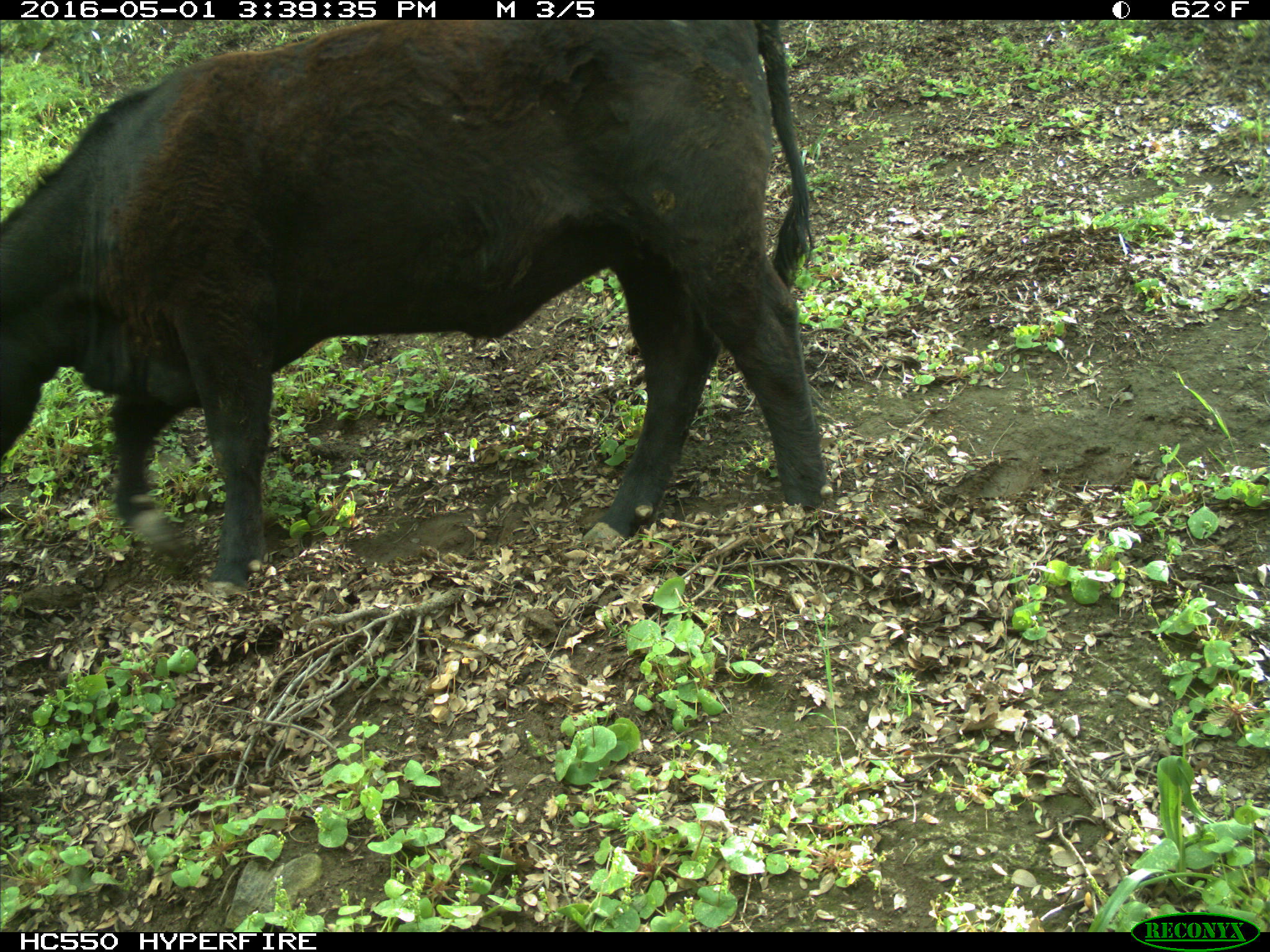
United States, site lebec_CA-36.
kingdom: Animalia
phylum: Chordata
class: Mammalia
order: Artiodactyla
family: Bovidae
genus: Bos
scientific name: Bos taurus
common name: domestic cow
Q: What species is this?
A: Bos taurus (domestic cow).